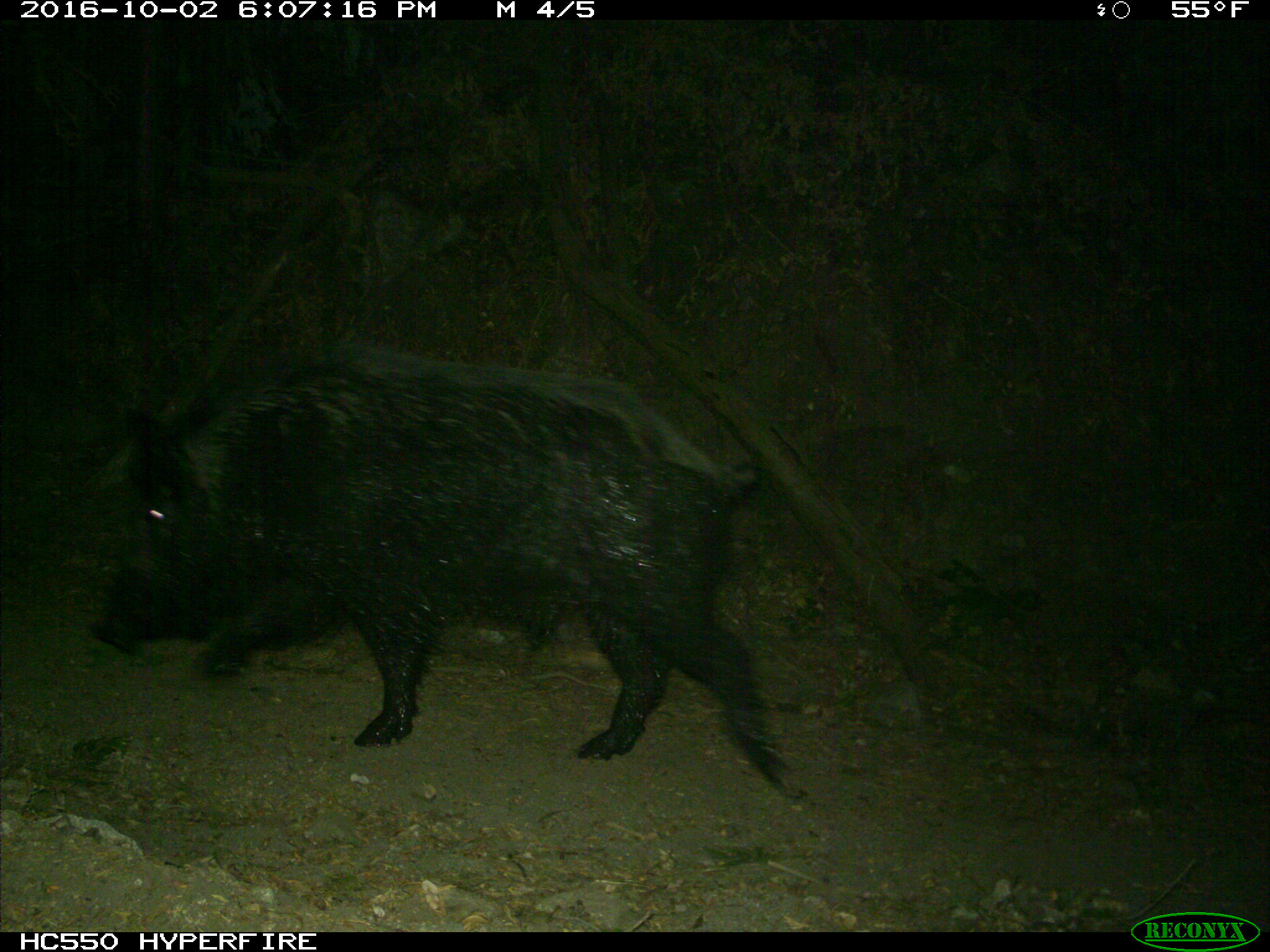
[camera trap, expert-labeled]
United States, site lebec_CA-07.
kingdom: Animalia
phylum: Chordata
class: Mammalia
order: Artiodactyla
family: Suidae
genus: Sus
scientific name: Sus scrofa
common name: wild boar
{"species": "Sus scrofa (wild boar)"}